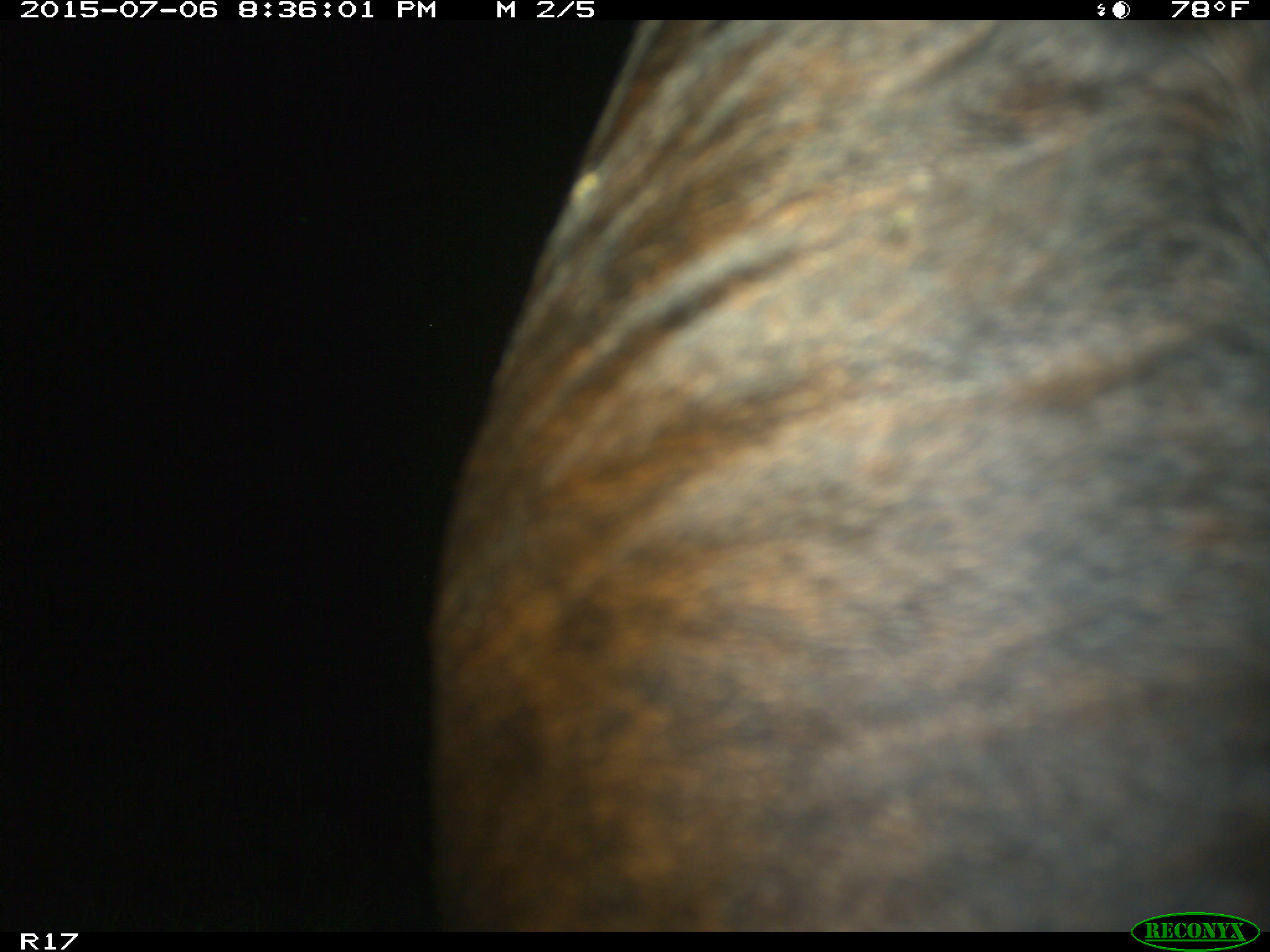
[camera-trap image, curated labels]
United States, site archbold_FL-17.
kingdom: Animalia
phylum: Chordata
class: Mammalia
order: Artiodactyla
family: Bovidae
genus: Bos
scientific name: Bos taurus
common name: domestic cow